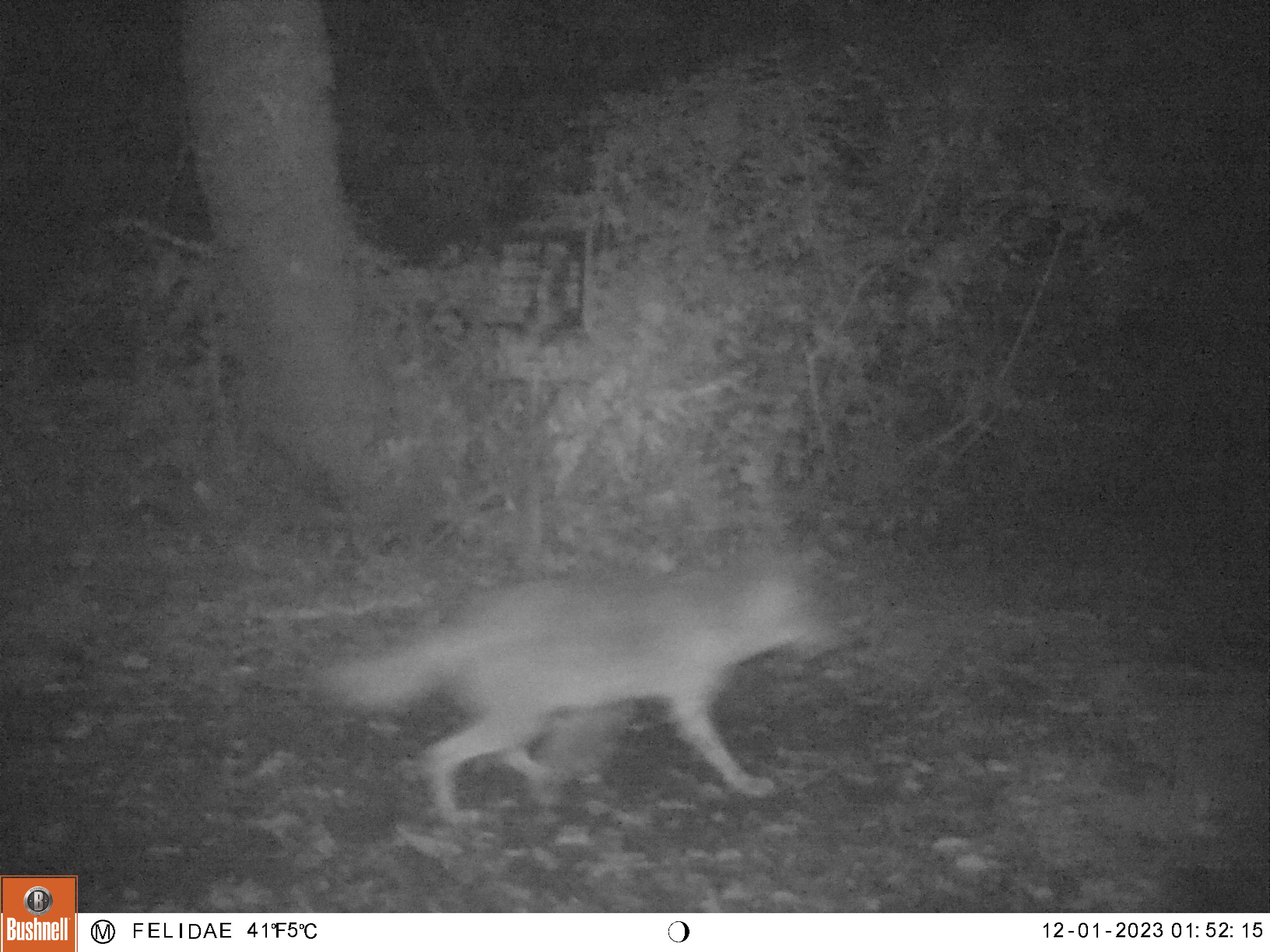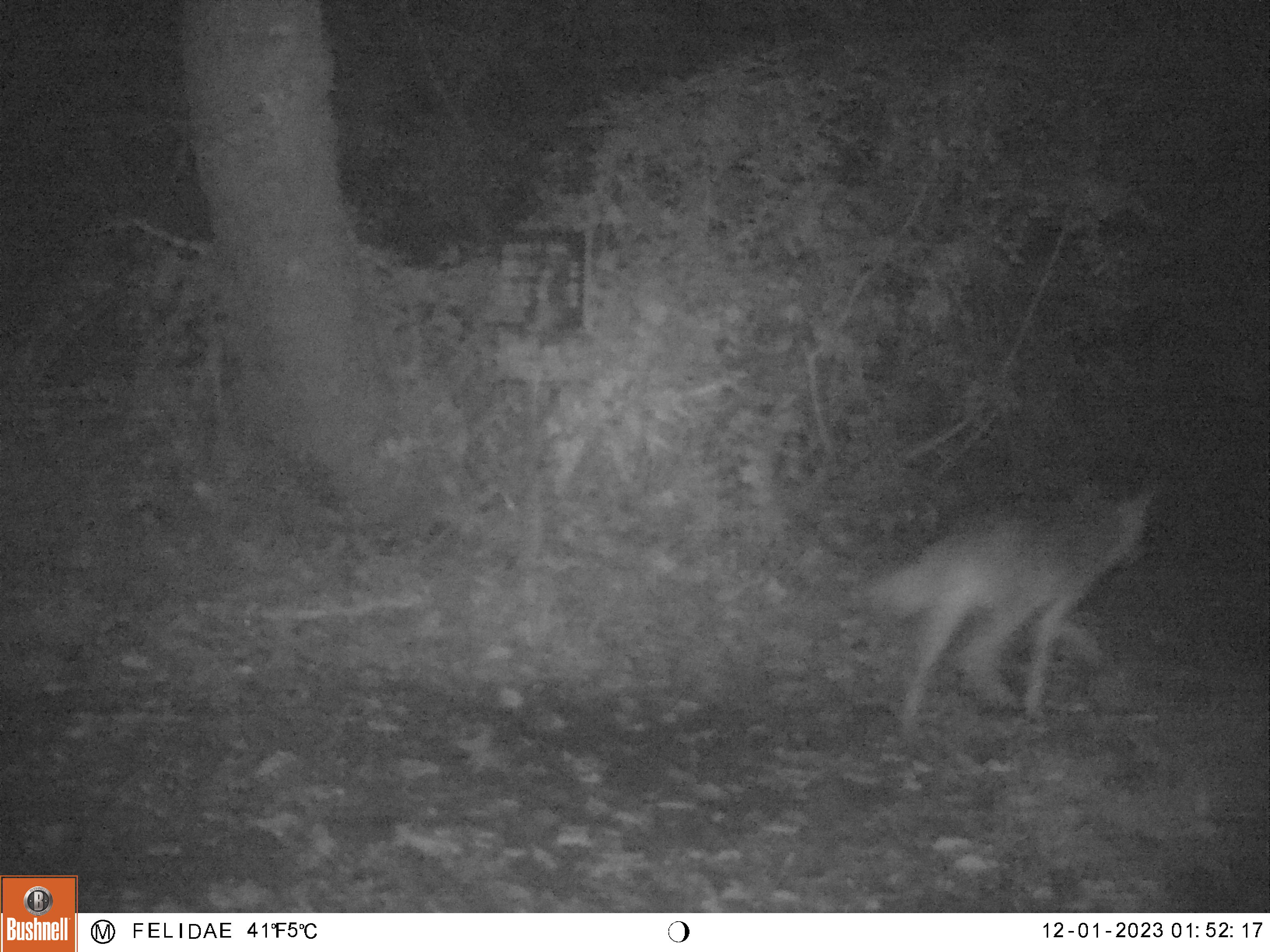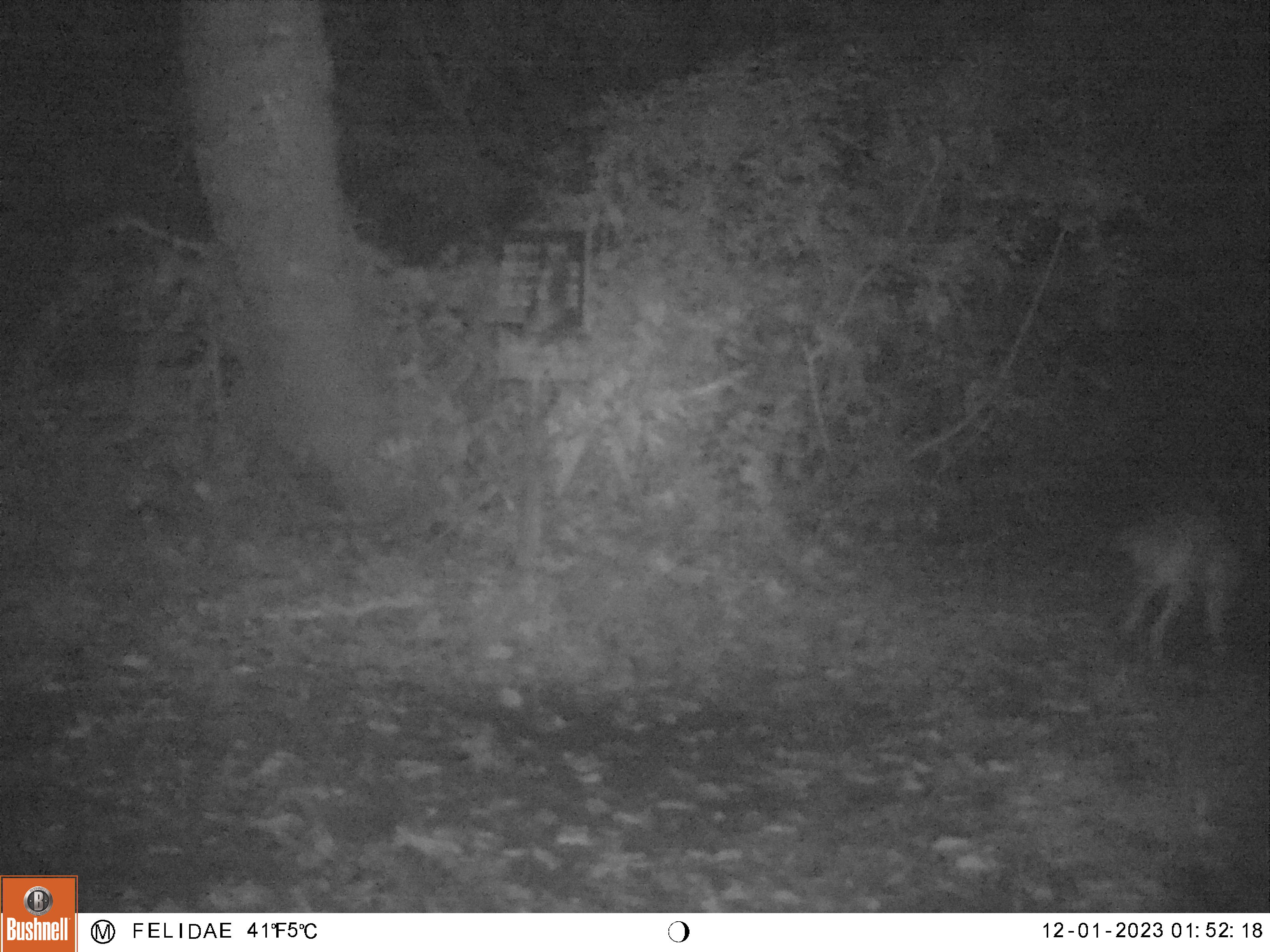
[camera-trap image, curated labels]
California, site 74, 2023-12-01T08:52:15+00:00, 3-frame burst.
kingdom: Animalia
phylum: Chordata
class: Mammalia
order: Carnivora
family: Canidae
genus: Canis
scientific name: Canis latrans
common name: coyote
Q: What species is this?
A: Coyote (Canis latrans).